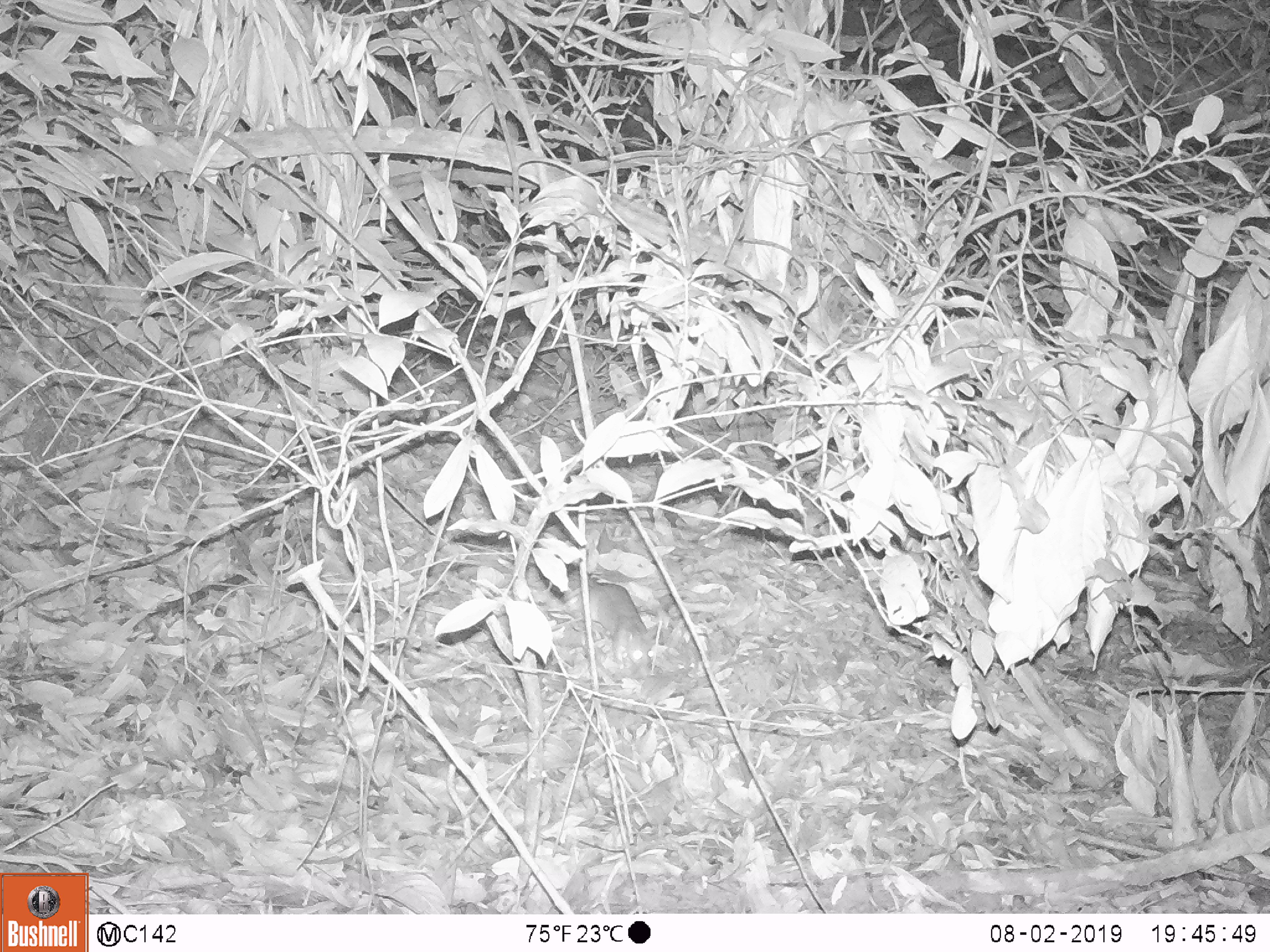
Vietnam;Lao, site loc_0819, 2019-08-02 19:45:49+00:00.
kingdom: Animalia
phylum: Chordata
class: Mammalia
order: Rodentia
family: Muridae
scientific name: Muridae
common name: old-world mice and rats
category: unidentified murid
Unidentified murid (old-world mice and rats) (Muridae). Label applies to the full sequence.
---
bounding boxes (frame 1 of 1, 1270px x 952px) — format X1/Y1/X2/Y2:
unidentified murid: 561/570/658/677